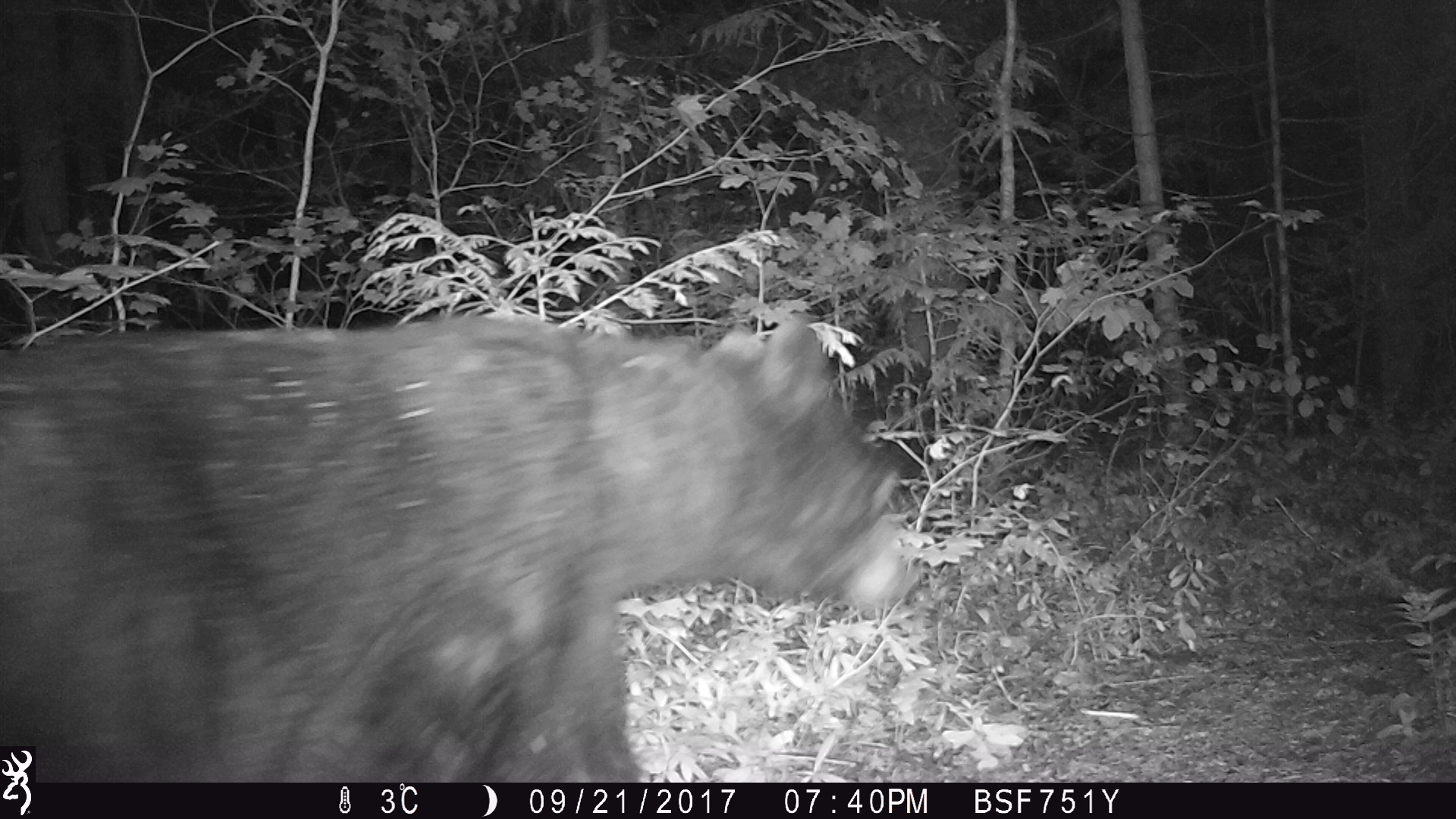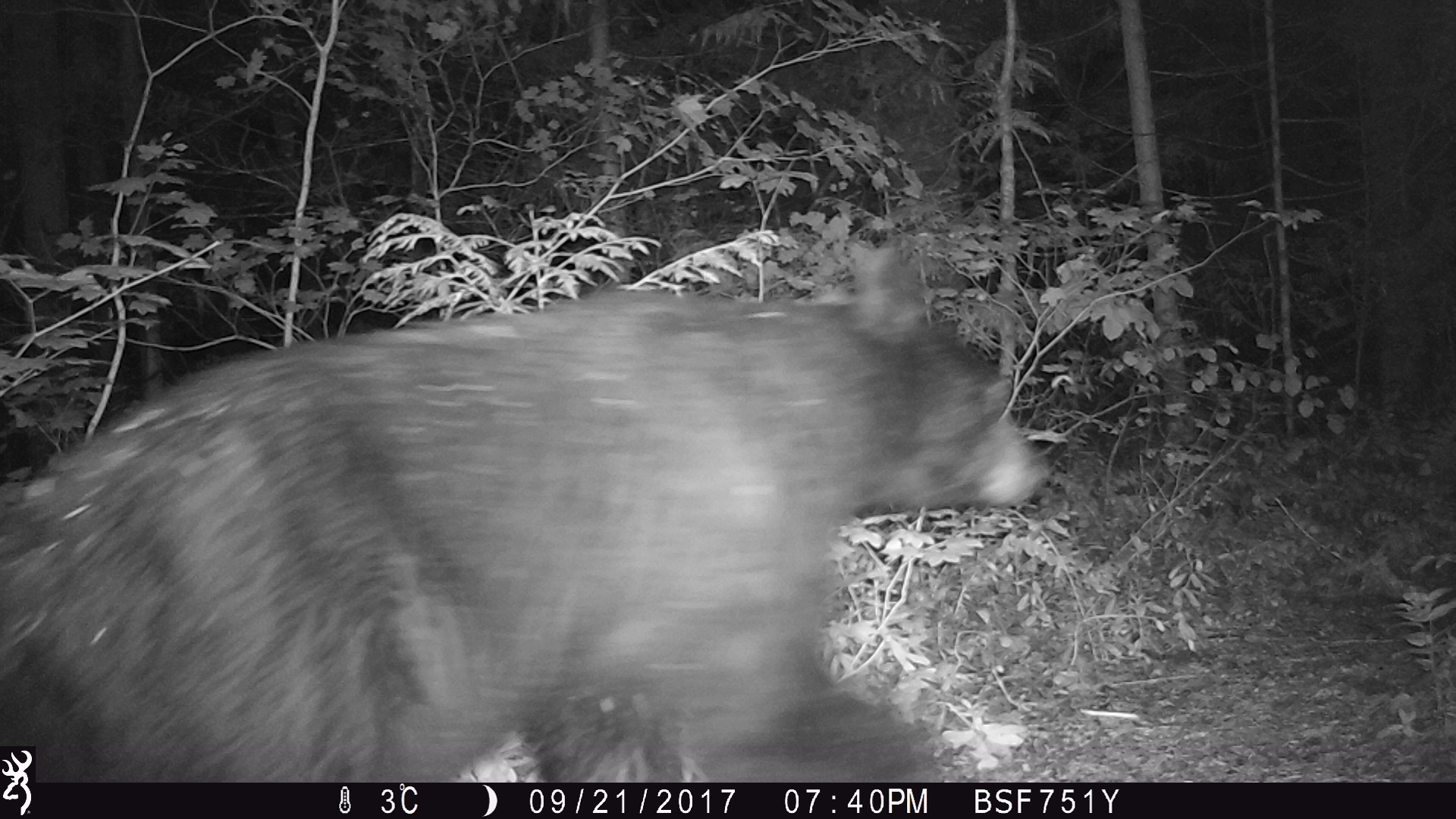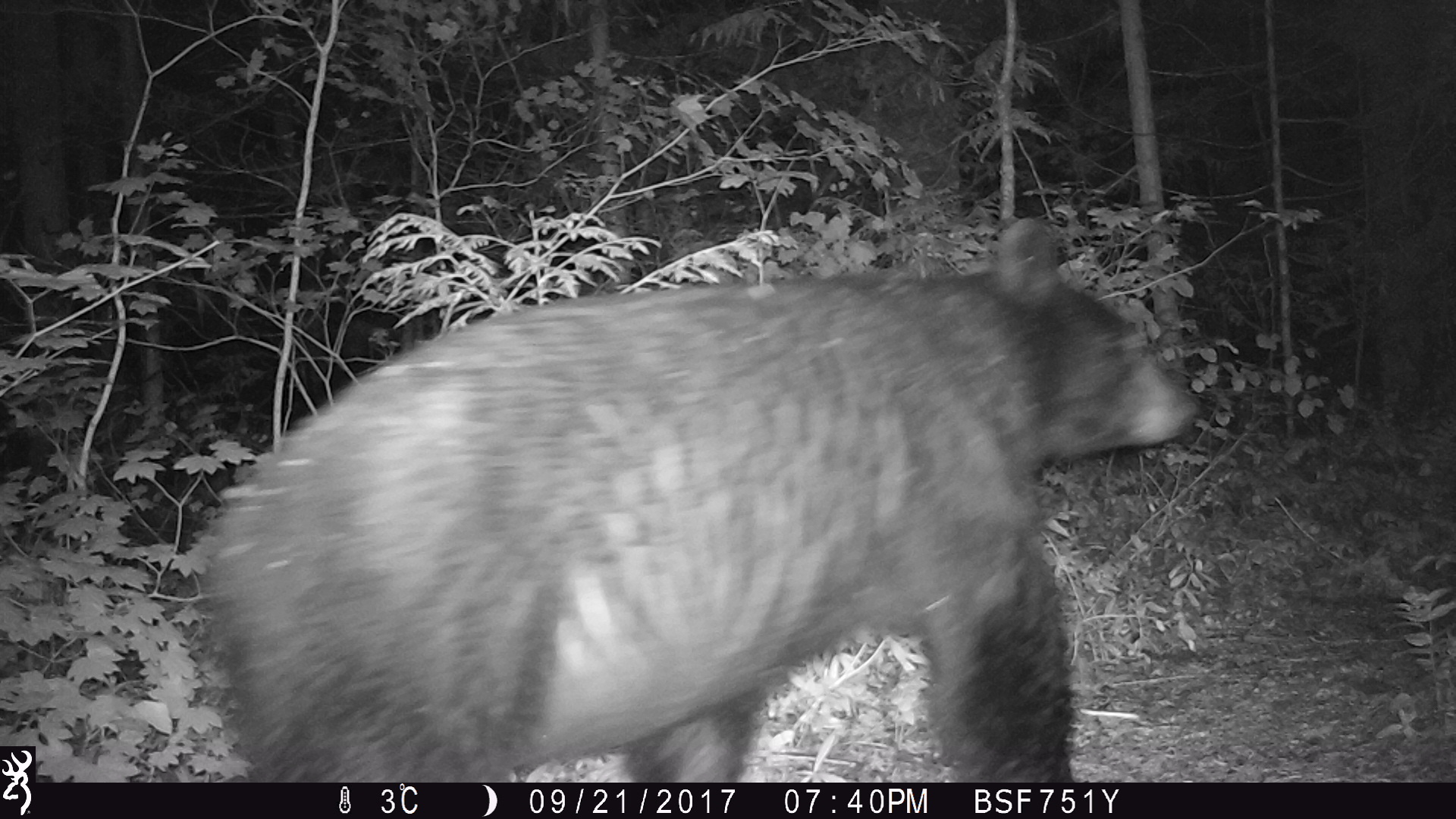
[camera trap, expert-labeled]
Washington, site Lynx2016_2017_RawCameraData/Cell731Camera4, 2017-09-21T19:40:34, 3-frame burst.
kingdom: Animalia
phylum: Chordata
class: Mammalia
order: Carnivora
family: Ursidae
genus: Ursus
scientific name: Ursus americanus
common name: american black bear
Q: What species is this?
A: Ursus americanus (american black bear).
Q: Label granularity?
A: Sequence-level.